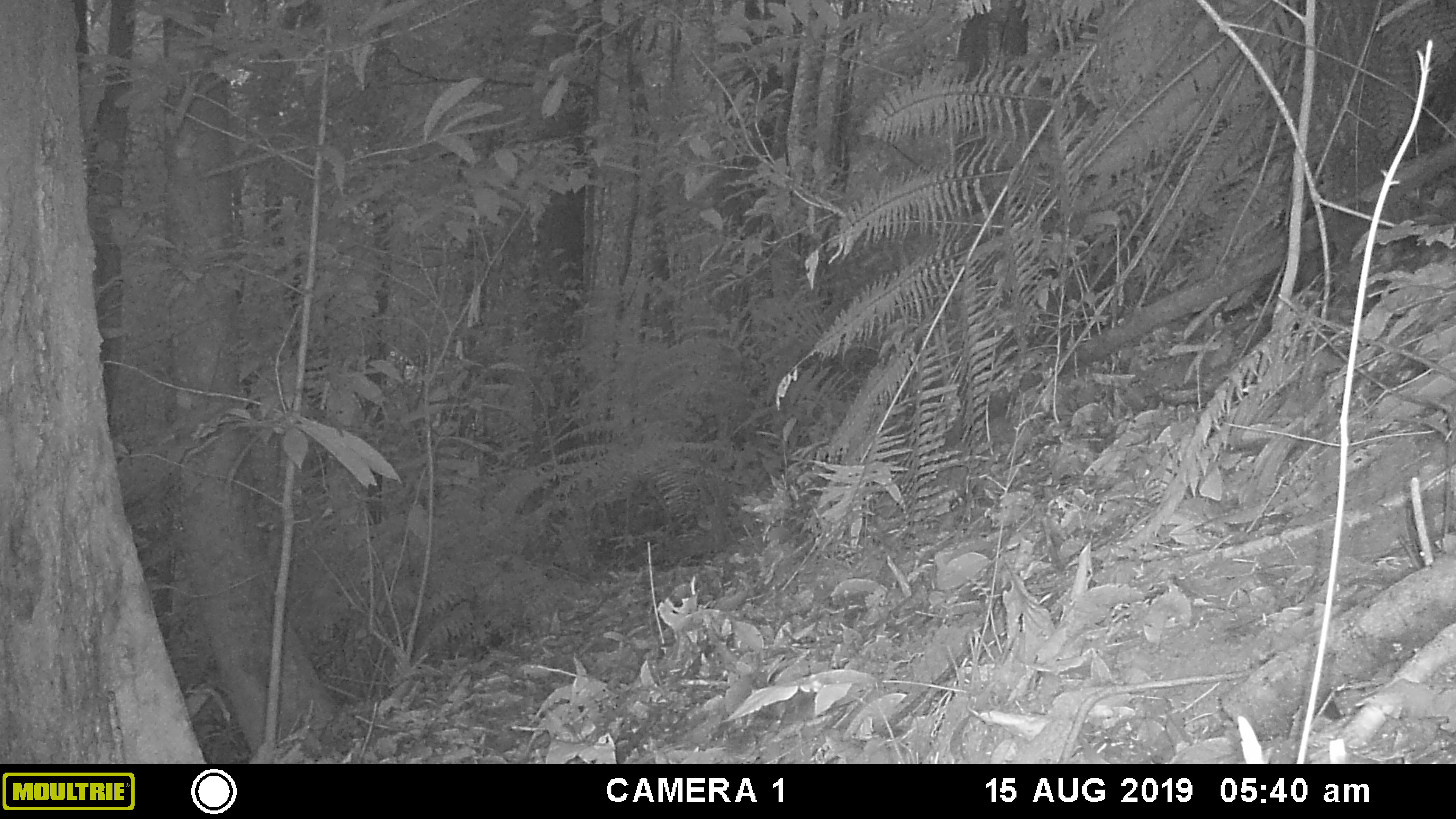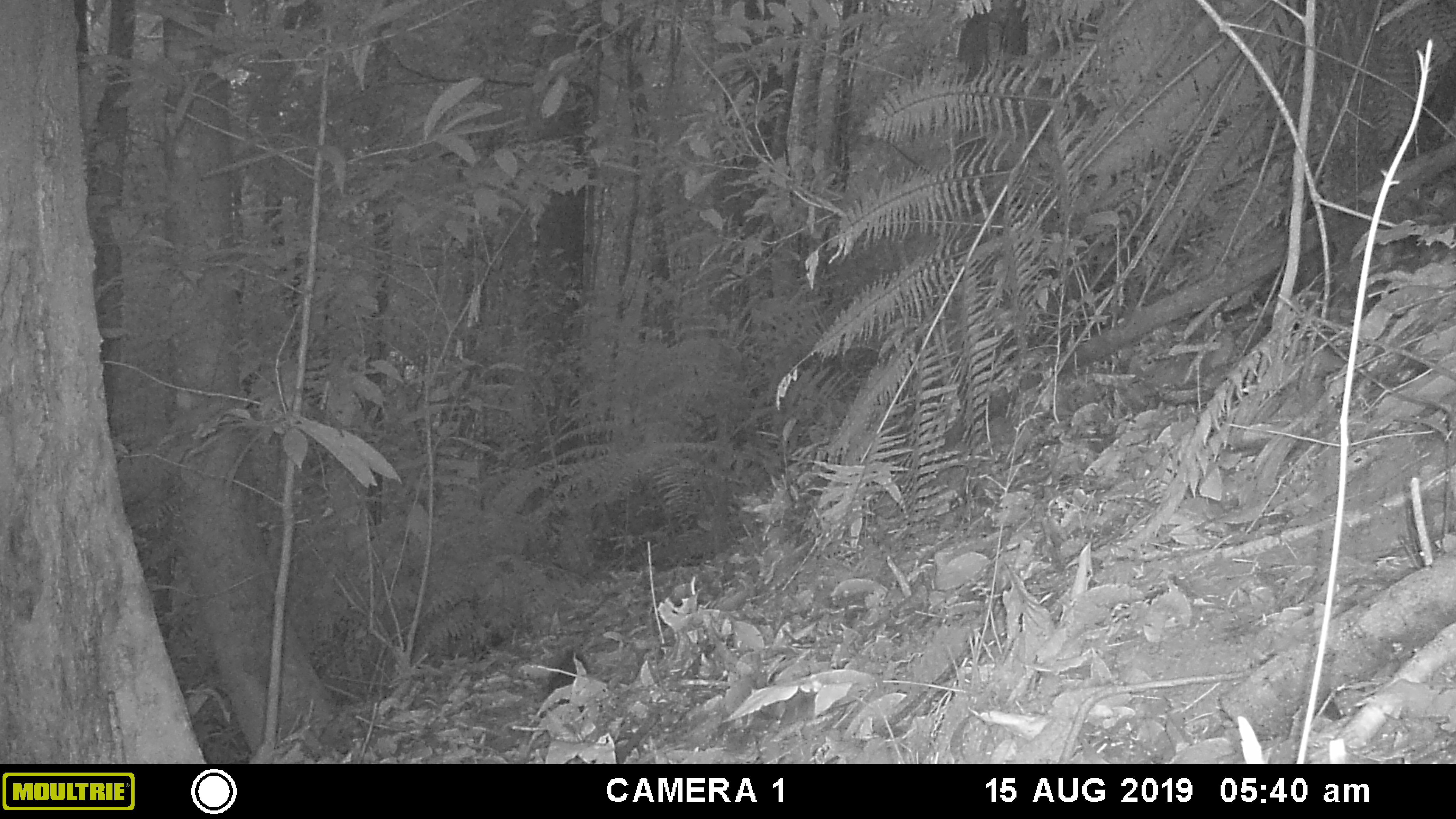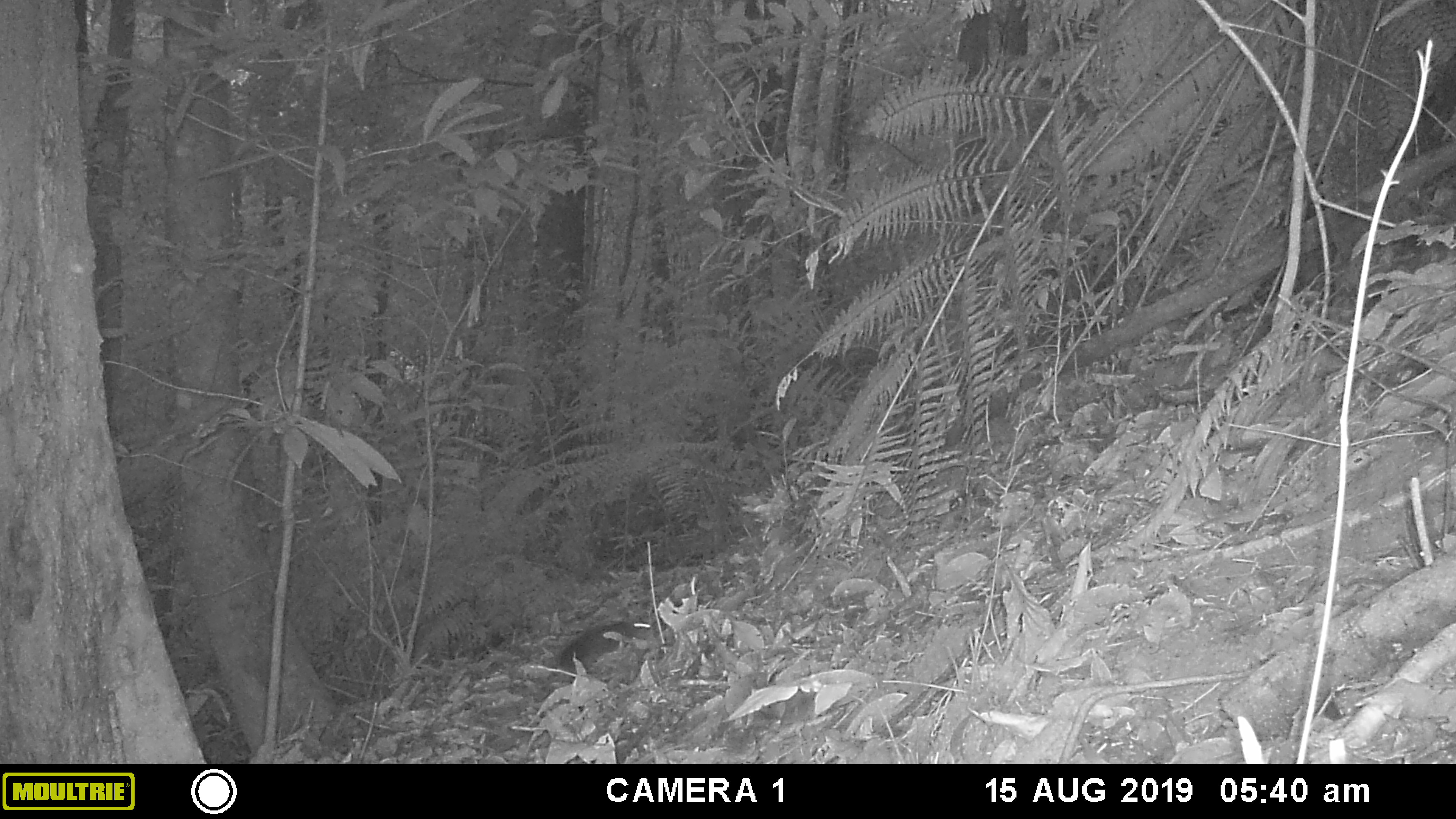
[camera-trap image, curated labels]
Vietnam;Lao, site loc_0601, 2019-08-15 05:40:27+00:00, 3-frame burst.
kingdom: Animalia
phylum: Chordata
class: Mammalia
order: Rodentia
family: Sciuridae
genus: Dremomys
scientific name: Dremomys rufigenis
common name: red-cheeked squirrel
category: red cheeked squirrel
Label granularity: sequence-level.